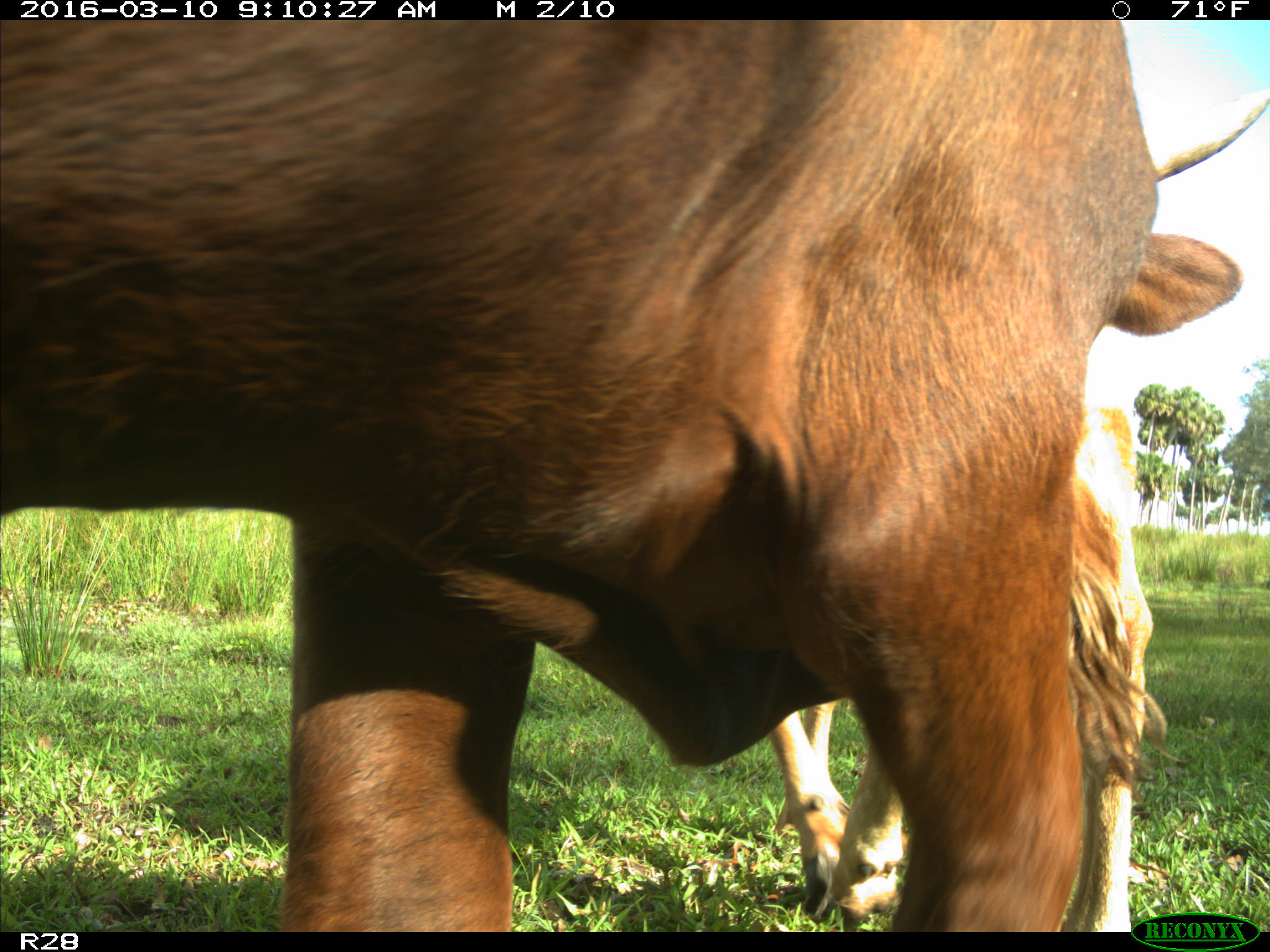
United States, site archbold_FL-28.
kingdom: Animalia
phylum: Chordata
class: Mammalia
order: Artiodactyla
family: Bovidae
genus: Bos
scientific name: Bos taurus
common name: domestic cow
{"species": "Bos taurus (domestic cow)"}